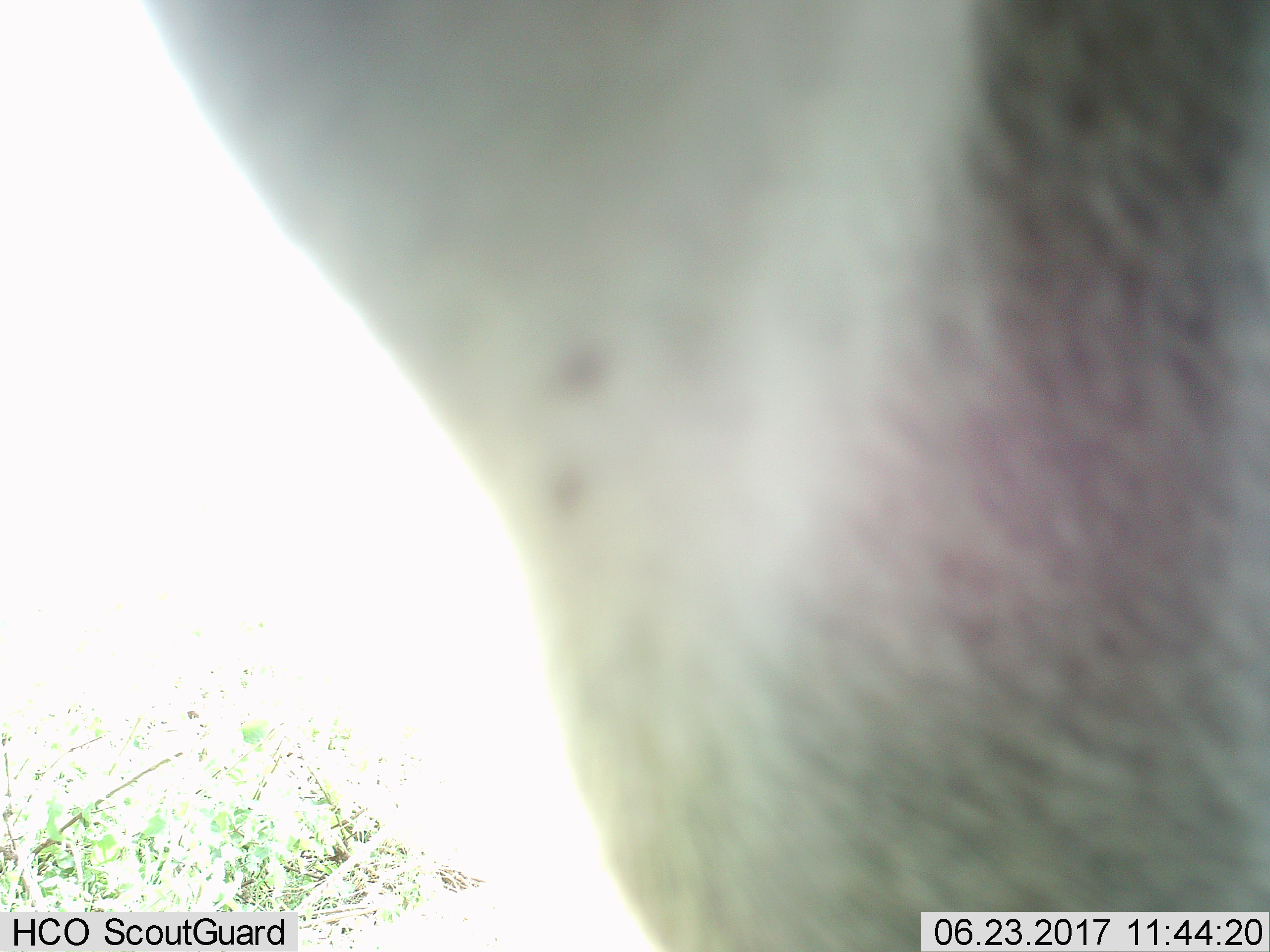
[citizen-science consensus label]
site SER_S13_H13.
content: unidentified animal